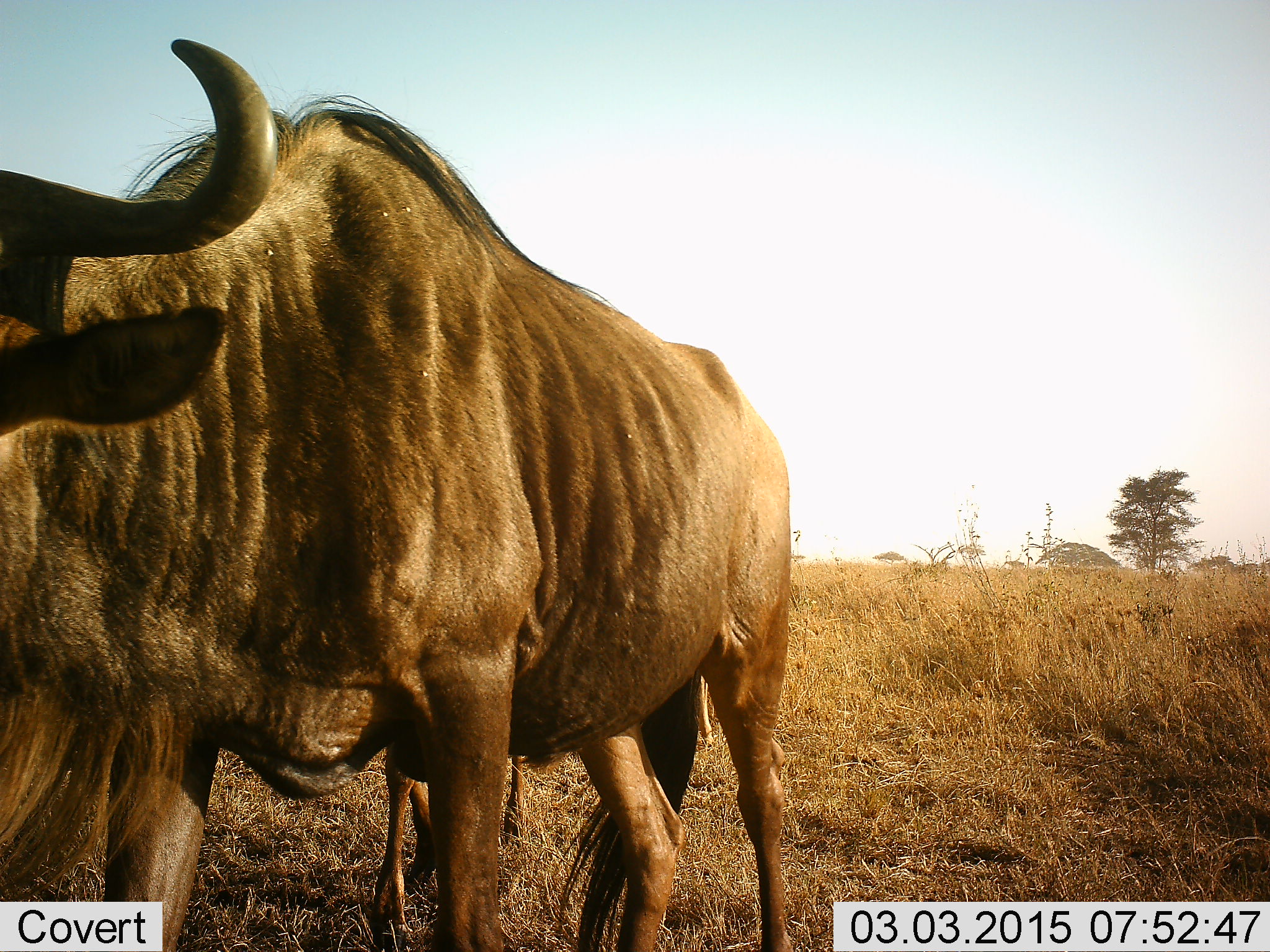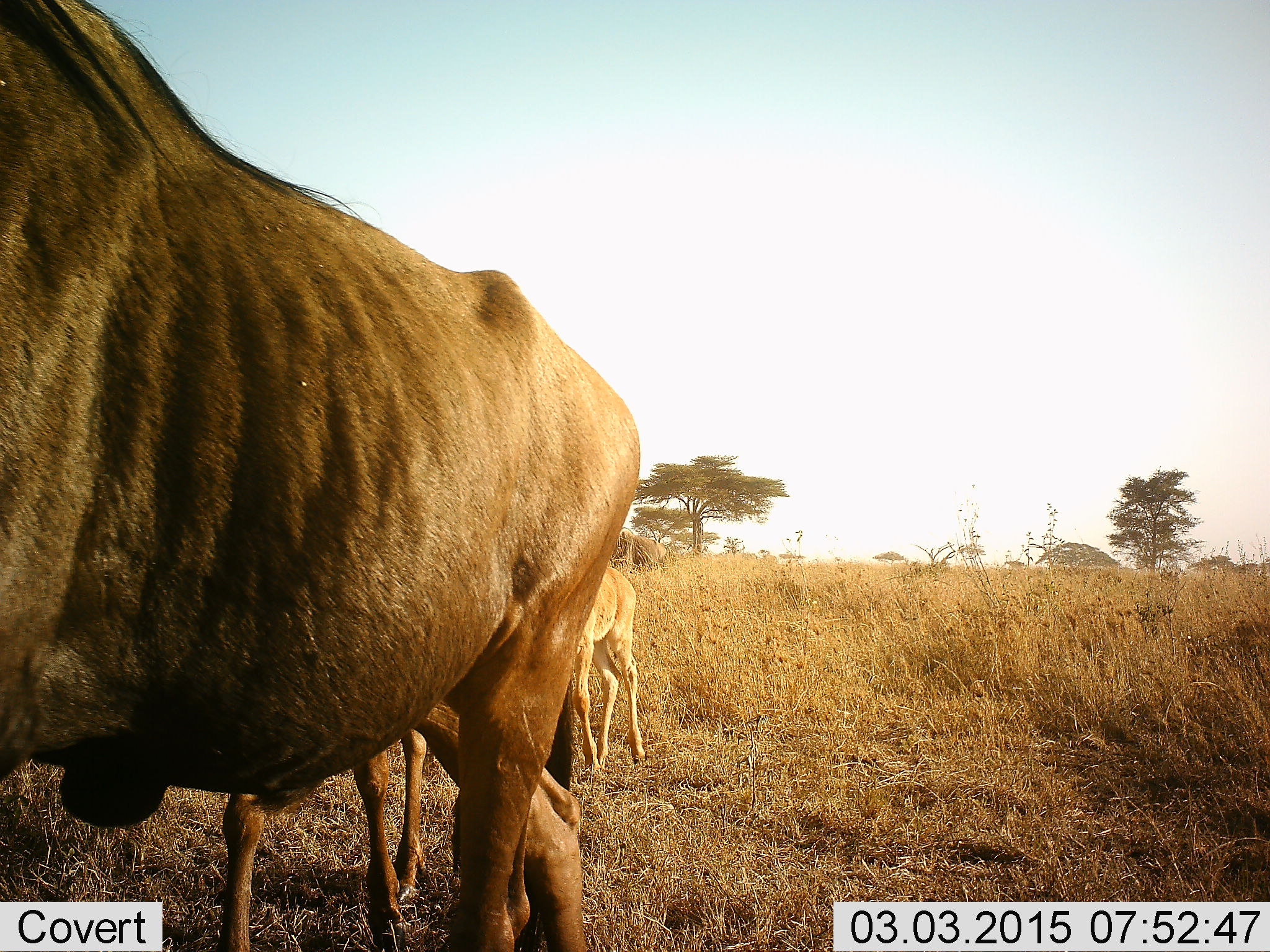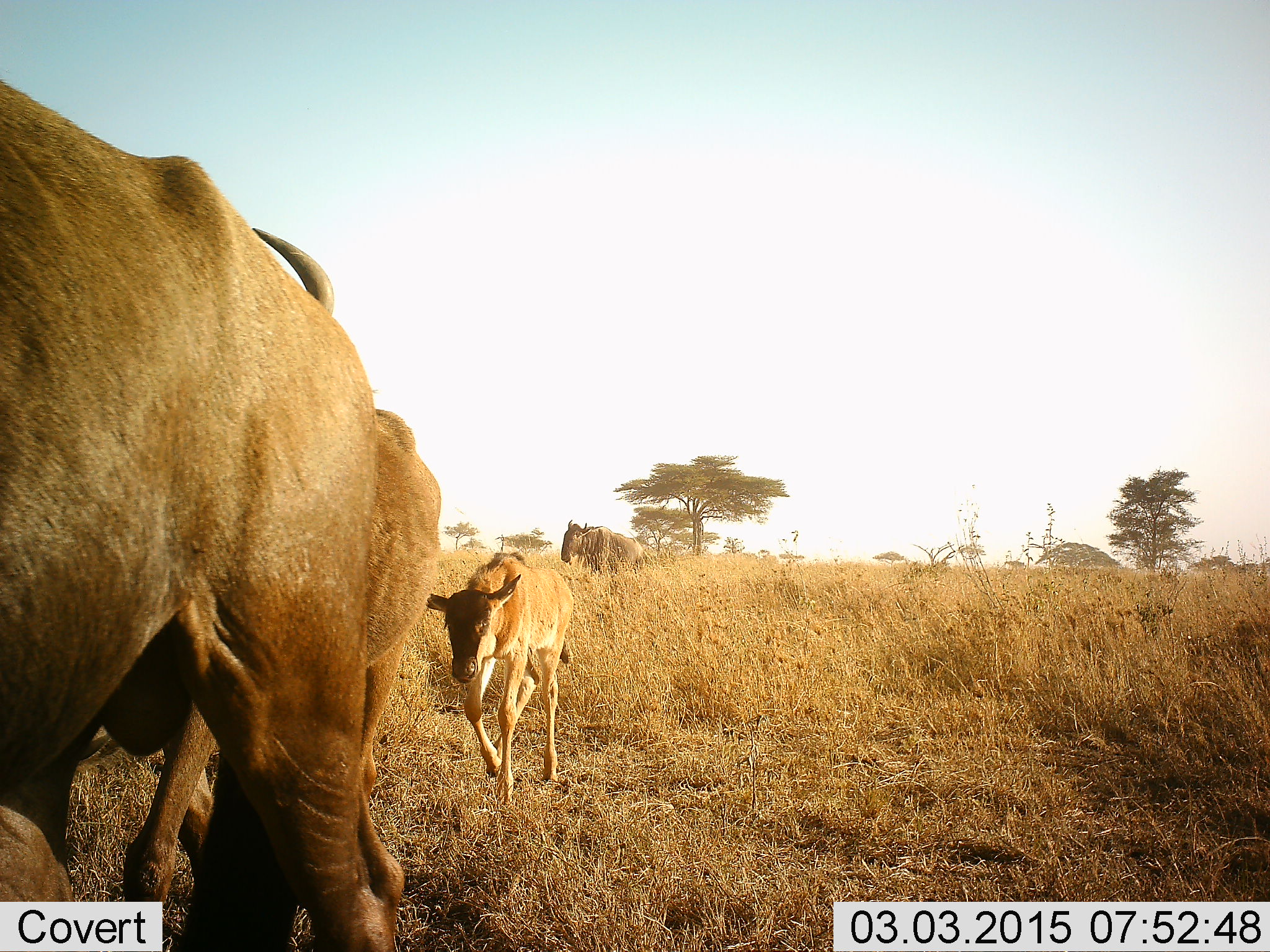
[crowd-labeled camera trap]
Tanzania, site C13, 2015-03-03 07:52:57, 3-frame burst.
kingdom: Animalia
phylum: Chordata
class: Mammalia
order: Artiodactyla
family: Bovidae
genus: Connochaetes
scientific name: Connochaetes taurinus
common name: blue wildebeest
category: wildebeest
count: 3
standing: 9%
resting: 0%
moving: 100%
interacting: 0%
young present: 82%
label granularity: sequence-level